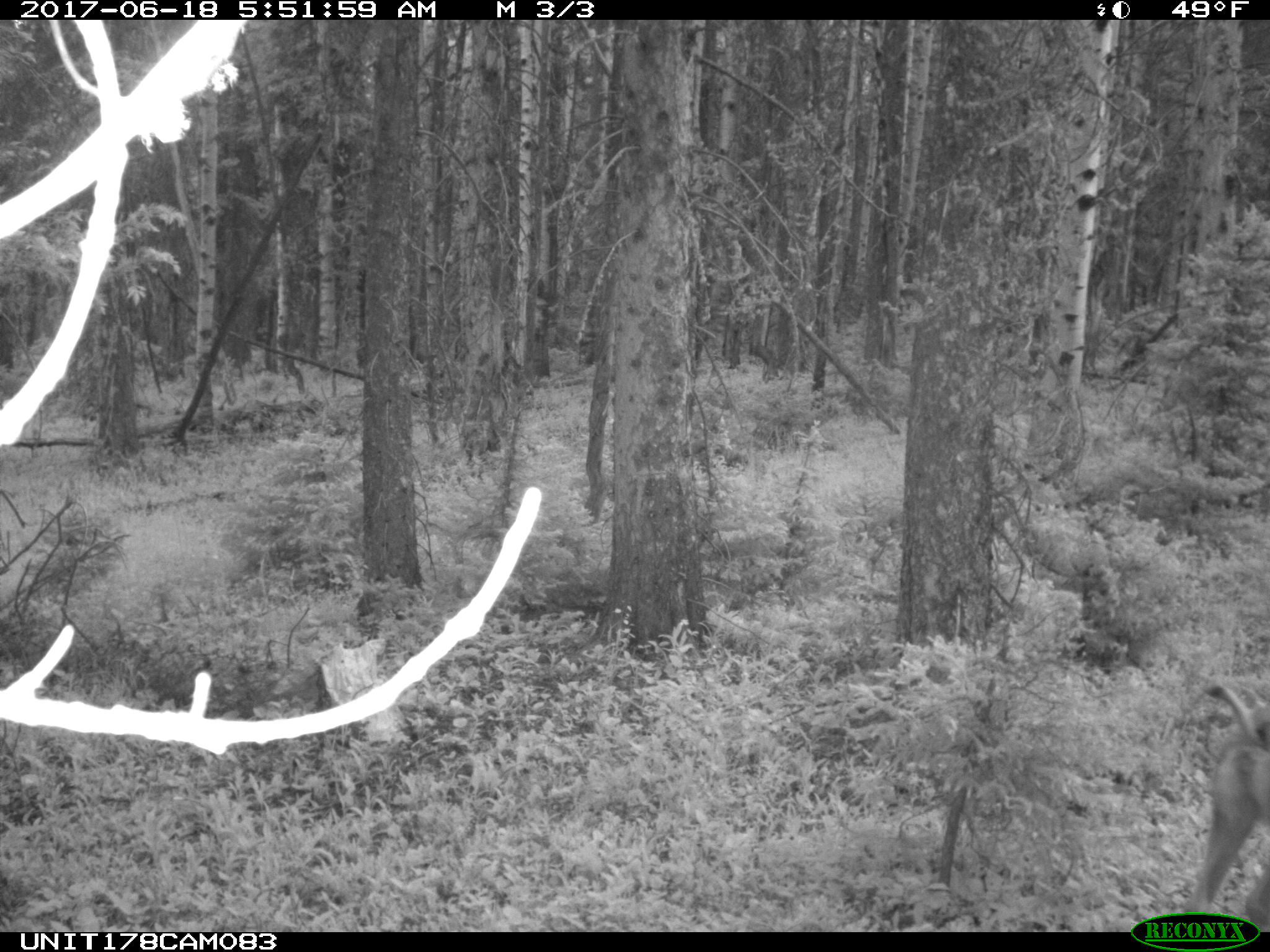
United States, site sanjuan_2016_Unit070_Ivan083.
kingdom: Animalia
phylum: Chordata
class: Mammalia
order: Artiodactyla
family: Cervidae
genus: Odocoileus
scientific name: Odocoileus hemionus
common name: mule deer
Odocoileus hemionus (mule deer).